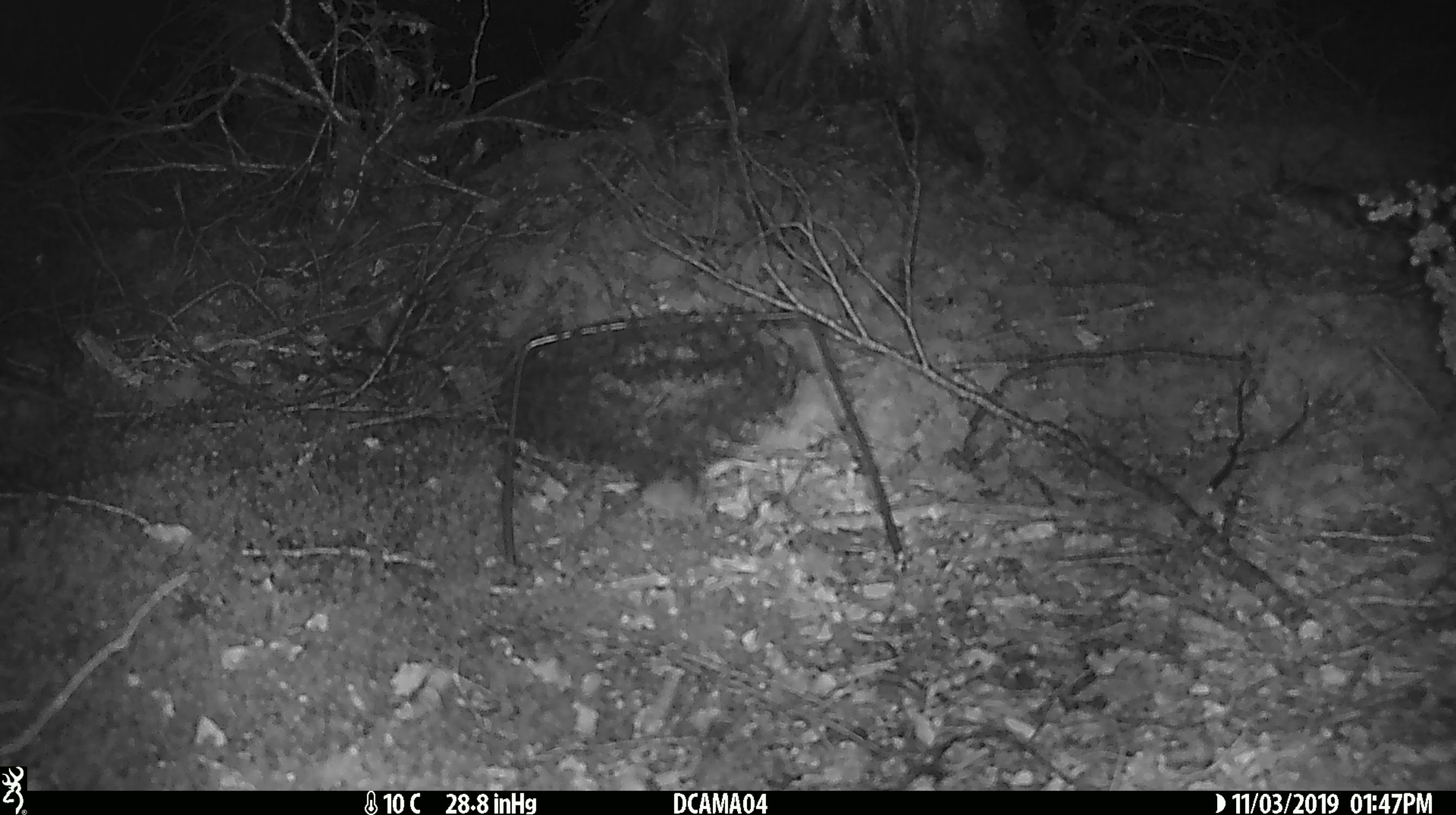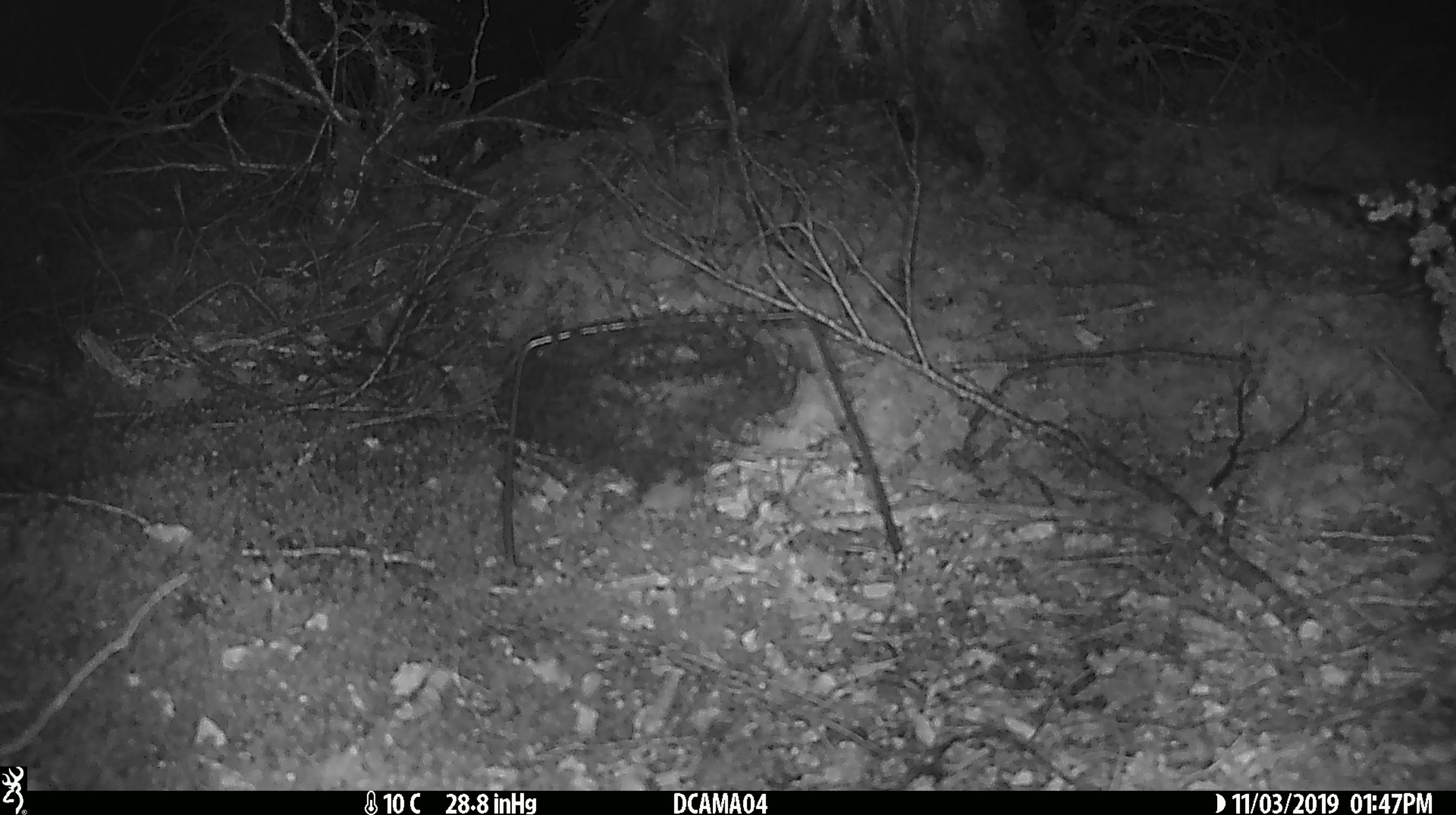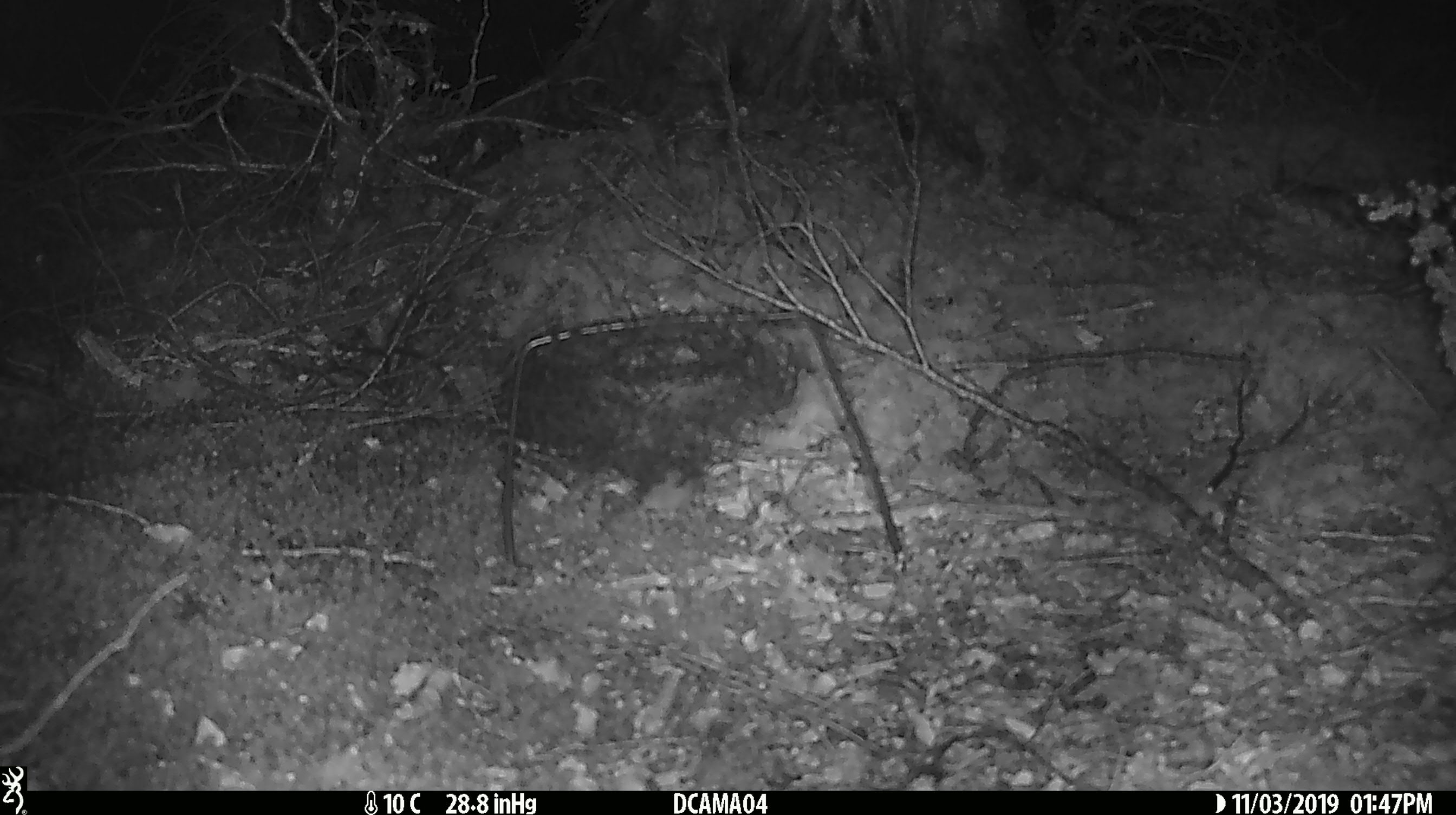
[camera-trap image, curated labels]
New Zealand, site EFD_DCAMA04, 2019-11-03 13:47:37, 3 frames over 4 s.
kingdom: Animalia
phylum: Chordata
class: Mammalia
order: Rodentia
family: Muridae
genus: Mus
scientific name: Mus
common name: mouse